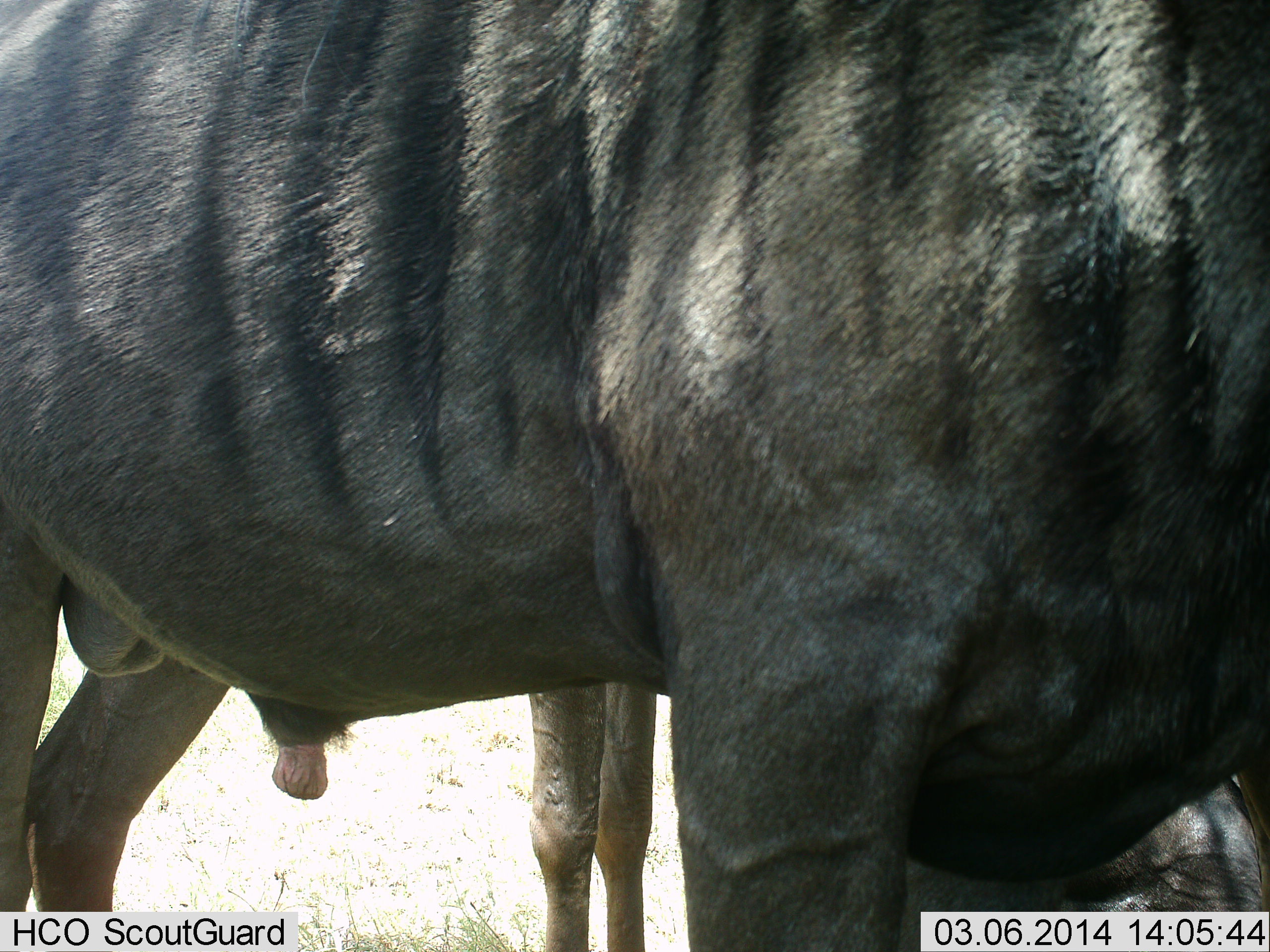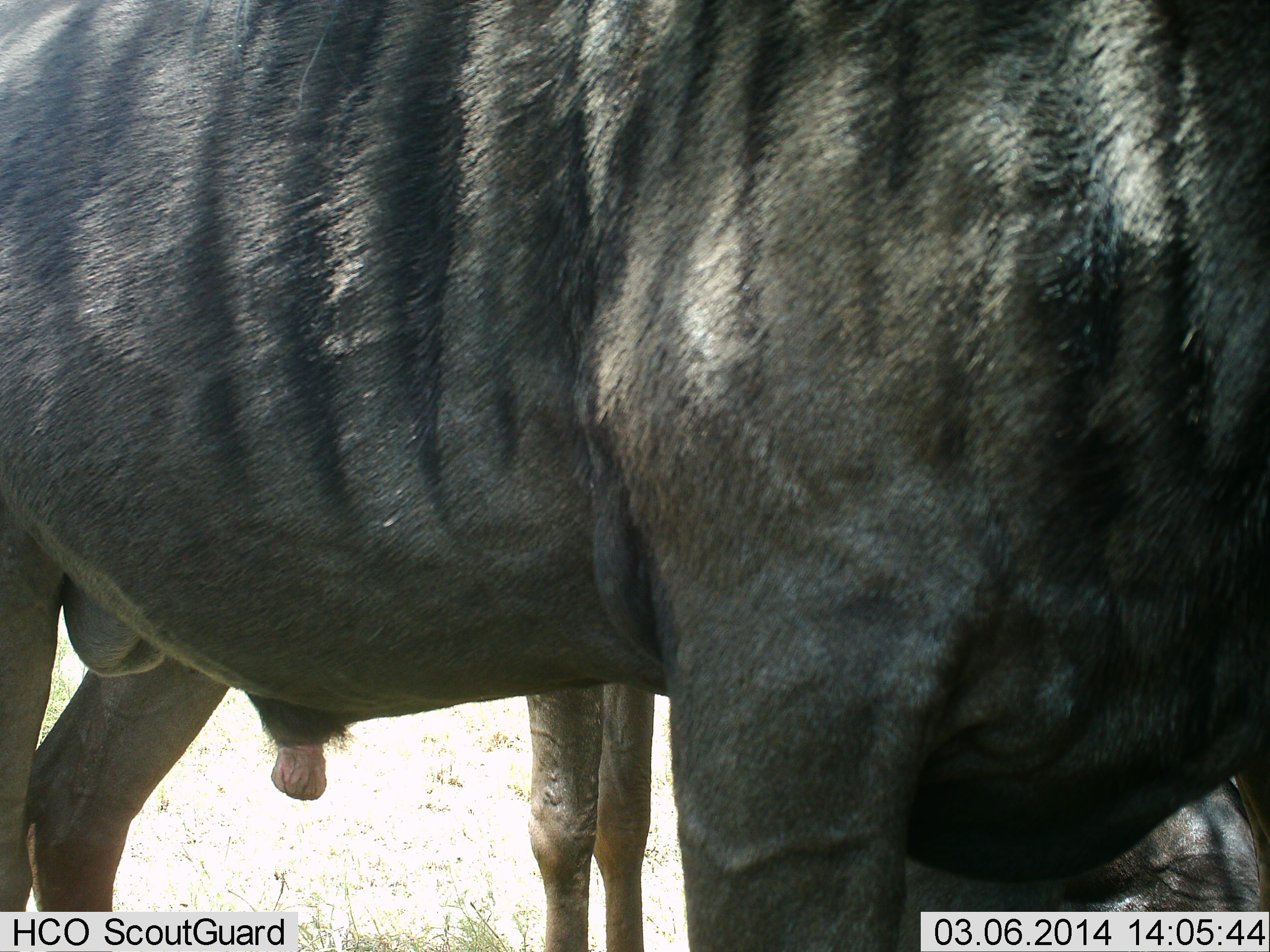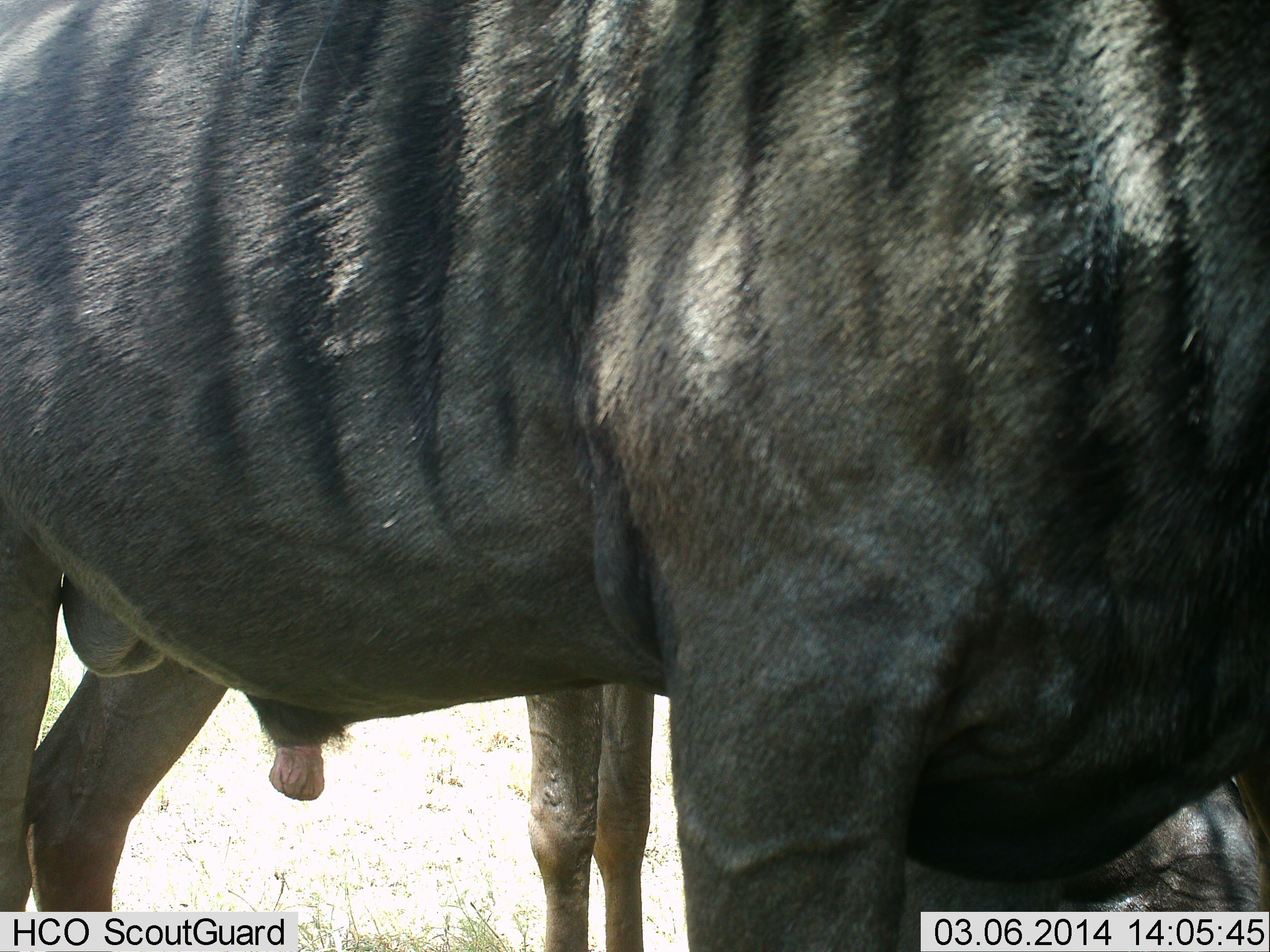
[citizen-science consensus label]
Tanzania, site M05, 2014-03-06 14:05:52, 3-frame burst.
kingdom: Animalia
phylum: Chordata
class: Mammalia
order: Artiodactyla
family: Bovidae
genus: Connochaetes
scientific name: Connochaetes taurinus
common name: blue wildebeest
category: wildebeest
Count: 2.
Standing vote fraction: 100%.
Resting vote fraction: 20%.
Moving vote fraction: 0%.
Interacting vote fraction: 0%.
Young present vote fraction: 0%.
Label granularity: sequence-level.